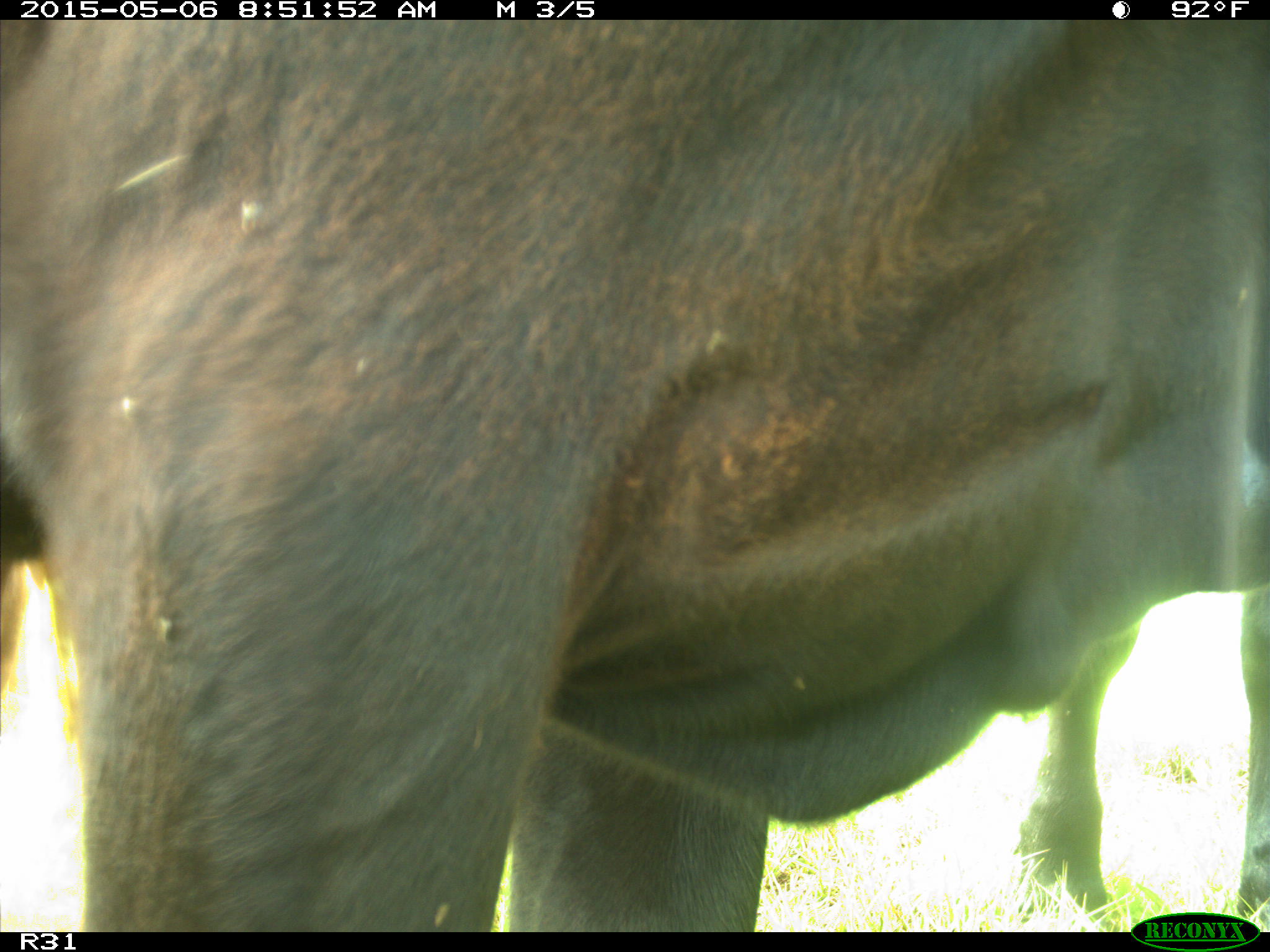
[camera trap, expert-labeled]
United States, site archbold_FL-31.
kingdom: Animalia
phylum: Chordata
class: Mammalia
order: Artiodactyla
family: Bovidae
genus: Bos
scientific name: Bos taurus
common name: domestic cow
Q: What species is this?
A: Bos taurus (domestic cow).